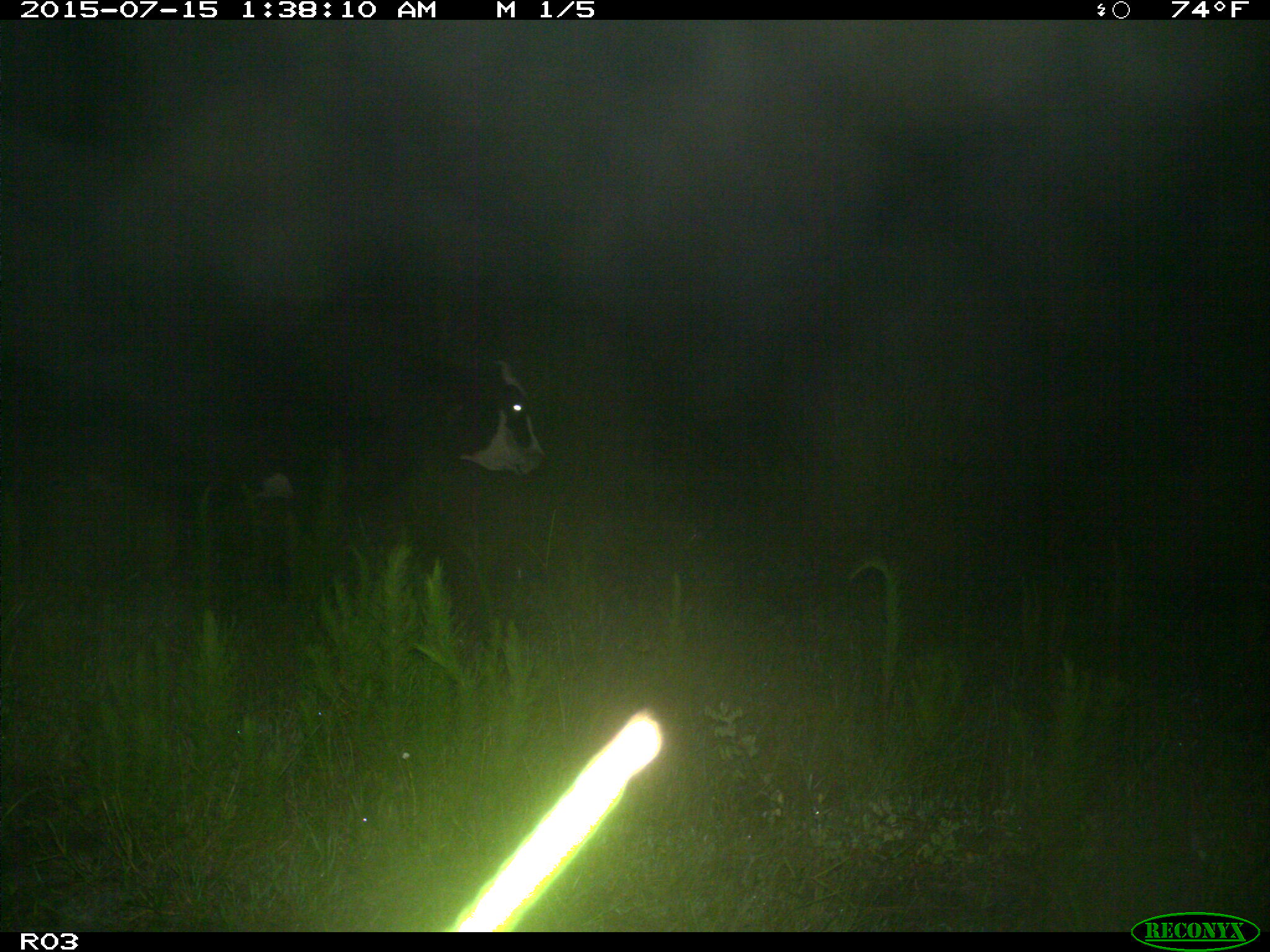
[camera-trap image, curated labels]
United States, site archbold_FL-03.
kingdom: Animalia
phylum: Chordata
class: Mammalia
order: Artiodactyla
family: Bovidae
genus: Bos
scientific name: Bos taurus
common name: domestic cow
Bos taurus (domestic cow).